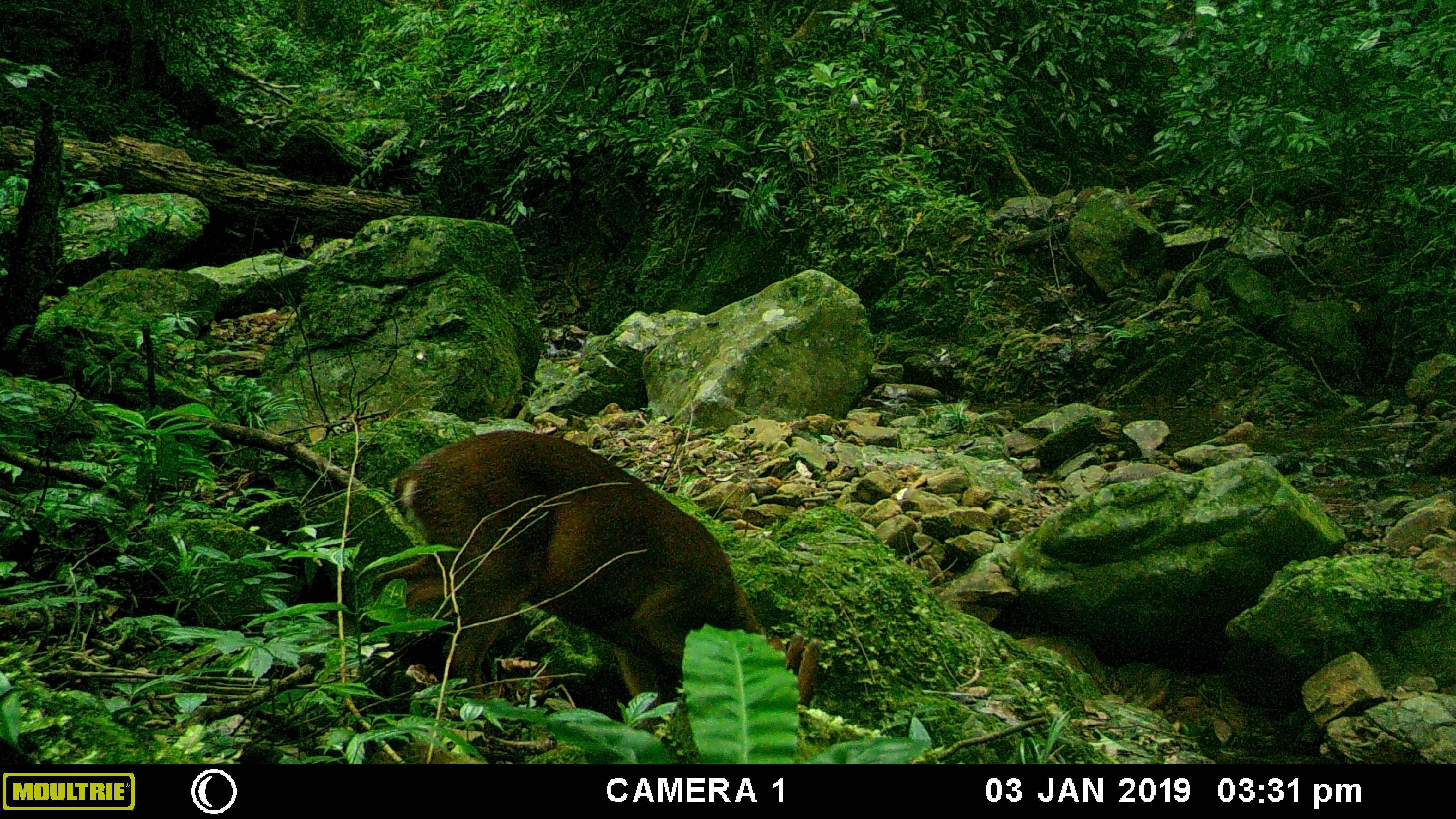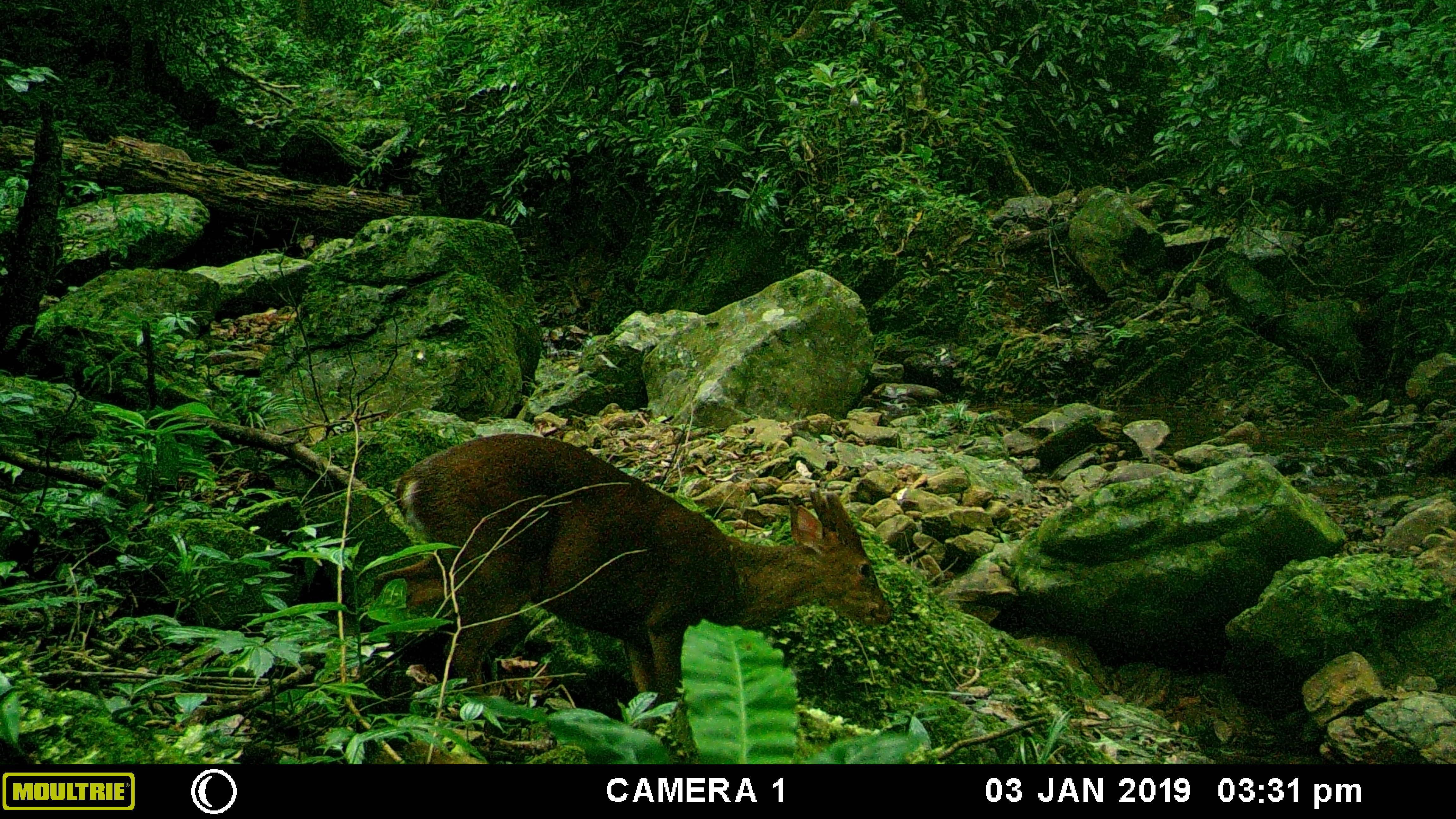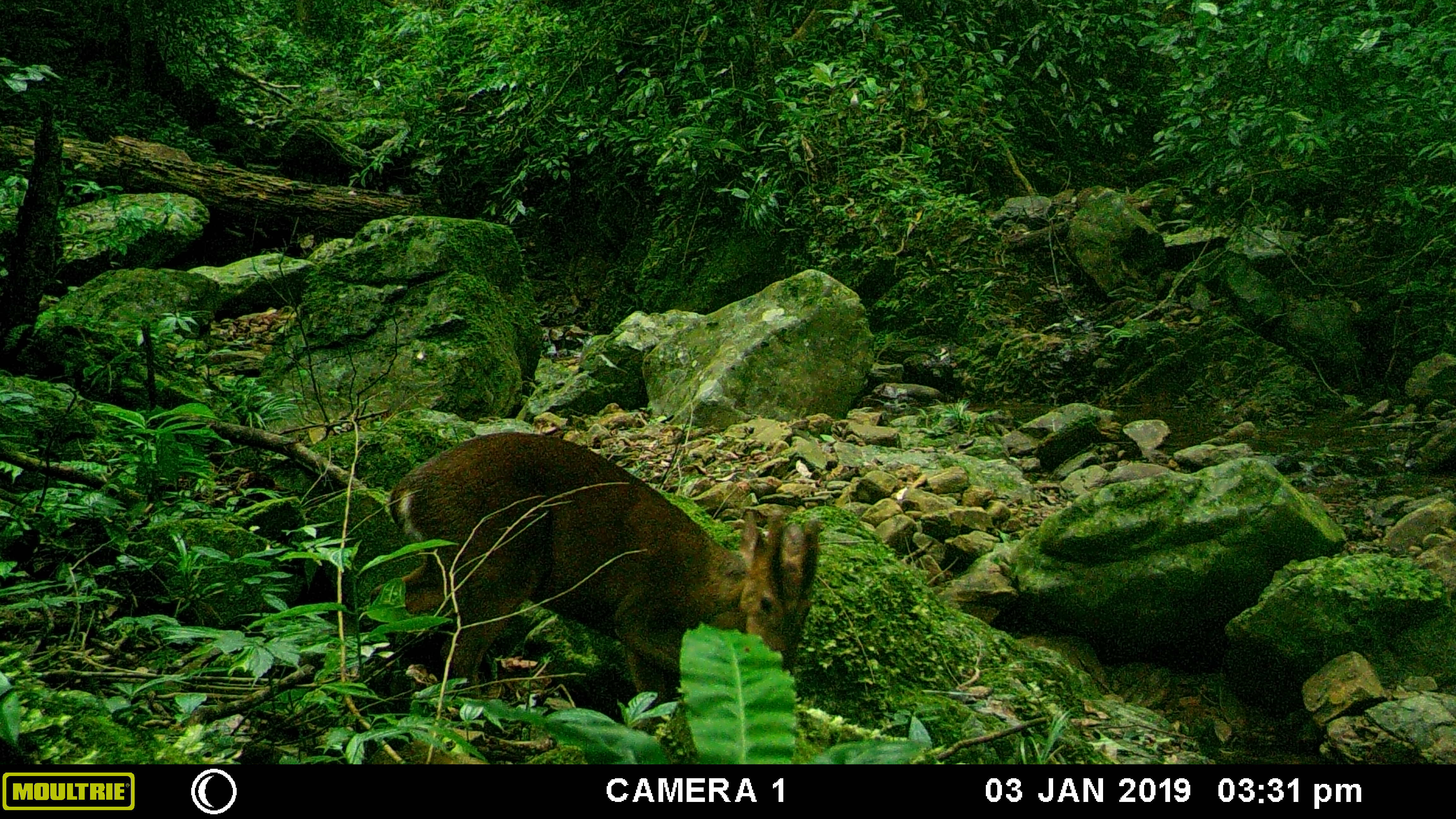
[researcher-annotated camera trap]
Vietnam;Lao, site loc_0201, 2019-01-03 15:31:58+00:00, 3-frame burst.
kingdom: Animalia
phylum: Chordata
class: Mammalia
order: Artiodactyla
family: Cervidae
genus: Muntiacus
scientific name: Muntiacus vuquangensis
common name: large-antlered muntjac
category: large antlered muntjac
Large antlered muntjac (large-antlered muntjac) (Muntiacus vuquangensis). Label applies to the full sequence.